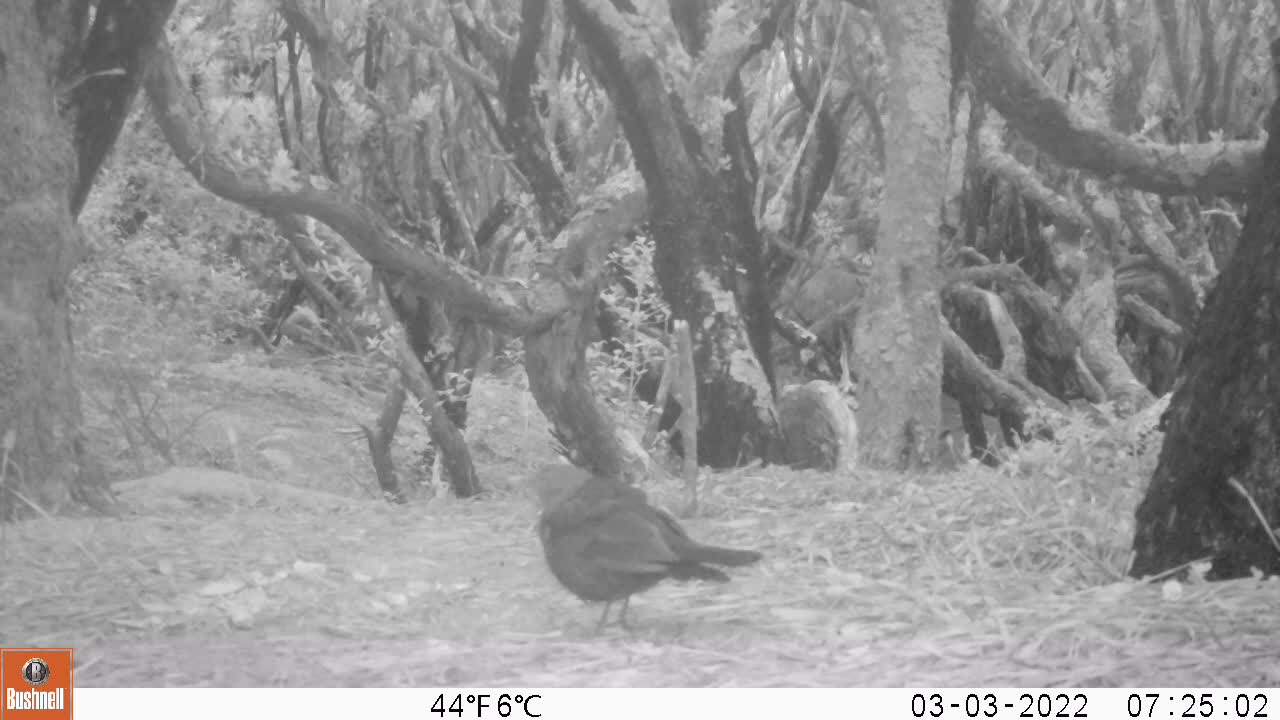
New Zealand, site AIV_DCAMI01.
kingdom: Animalia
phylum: Chordata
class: Aves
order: Passeriformes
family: Turdidae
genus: Turdus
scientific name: Turdus merula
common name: eurasian blackbird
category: blackbird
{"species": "blackbird (eurasian blackbird) (Turdus merula)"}